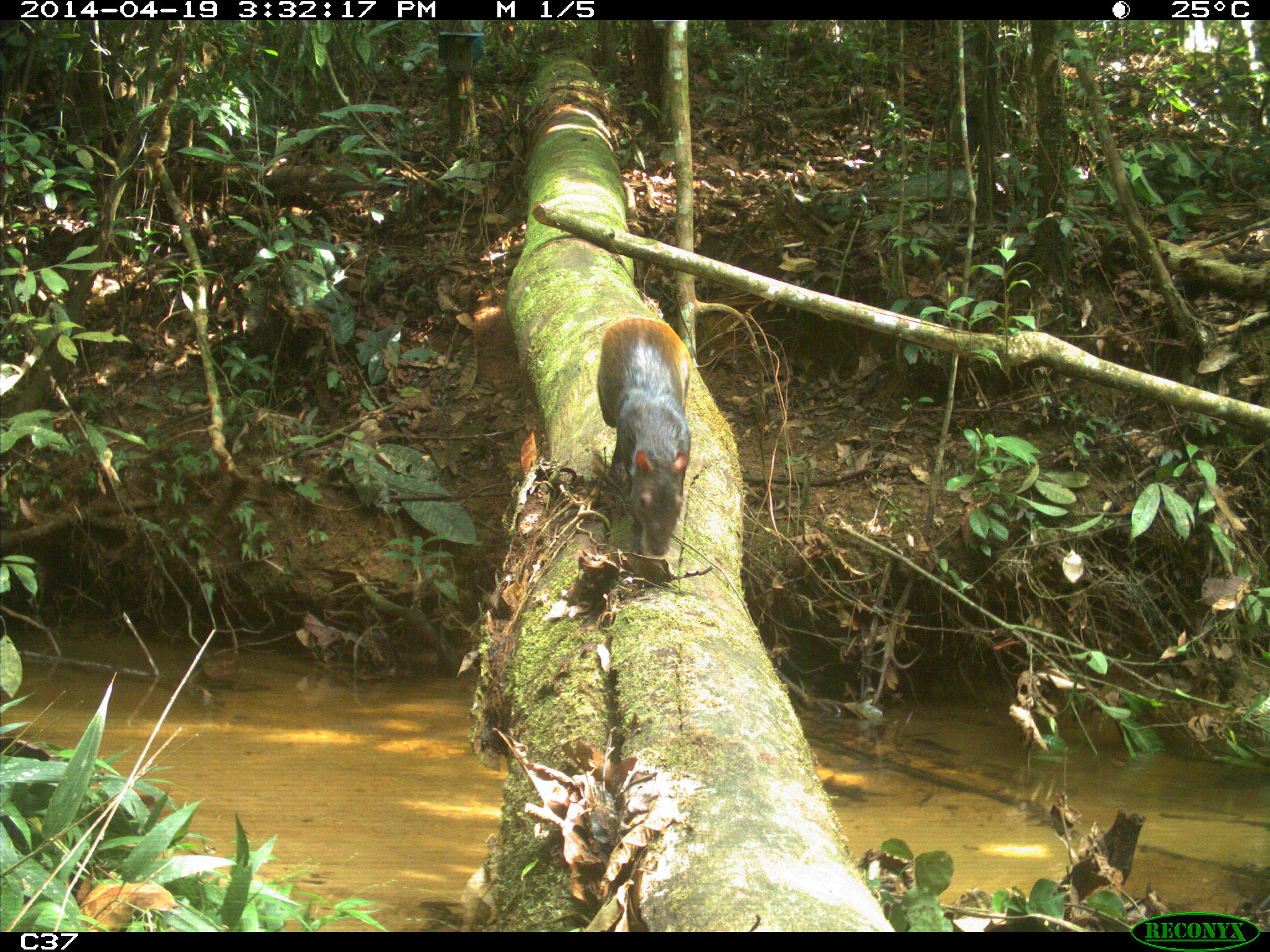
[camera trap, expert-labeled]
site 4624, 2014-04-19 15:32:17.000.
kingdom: Animalia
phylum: Chordata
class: Mammalia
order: Rodentia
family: Dasyproctidae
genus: Dasyprocta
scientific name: Dasyprocta leporina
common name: red-rumped agouti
Dasyprocta leporina (red-rumped agouti), count 1, age adult.